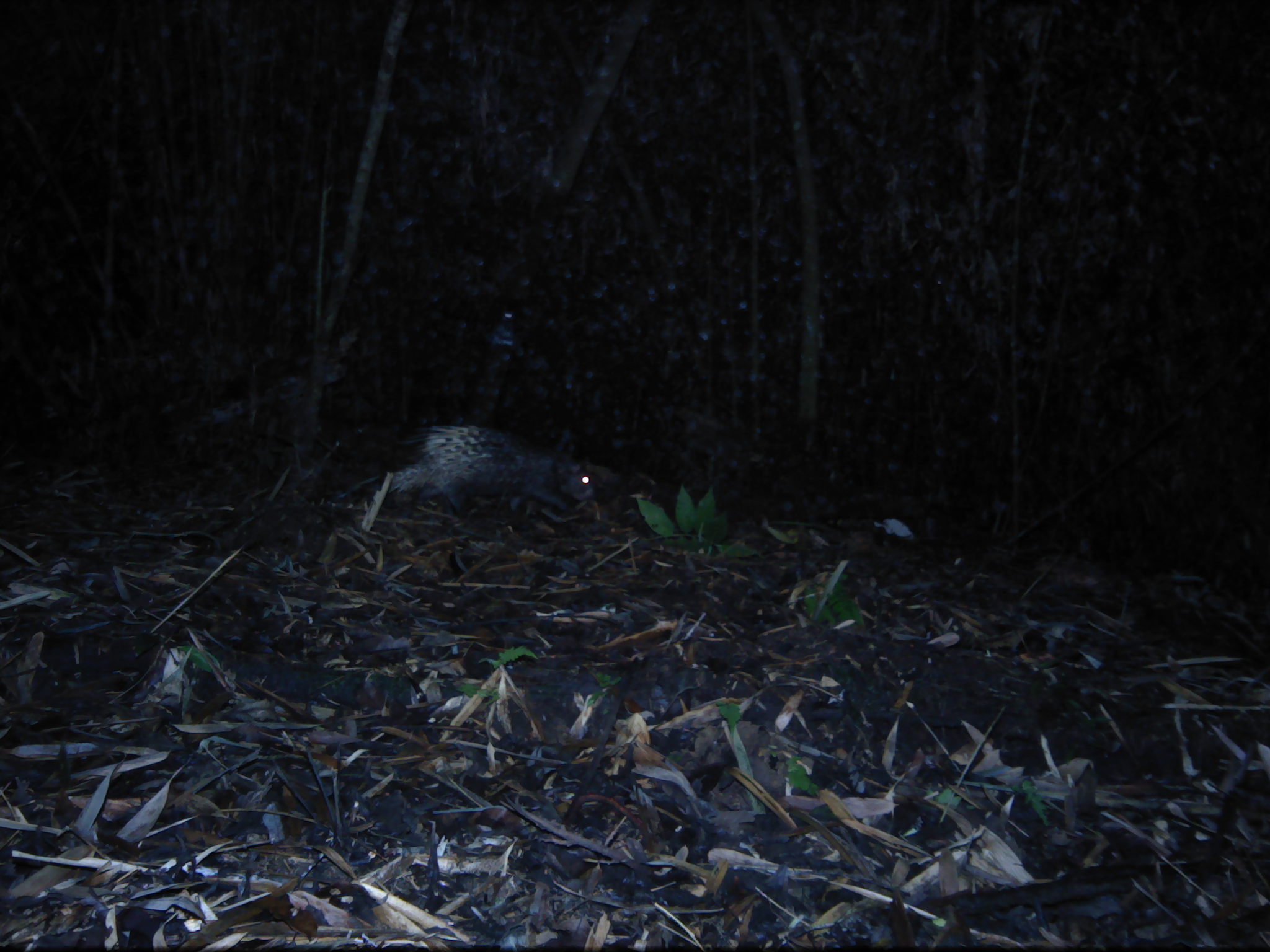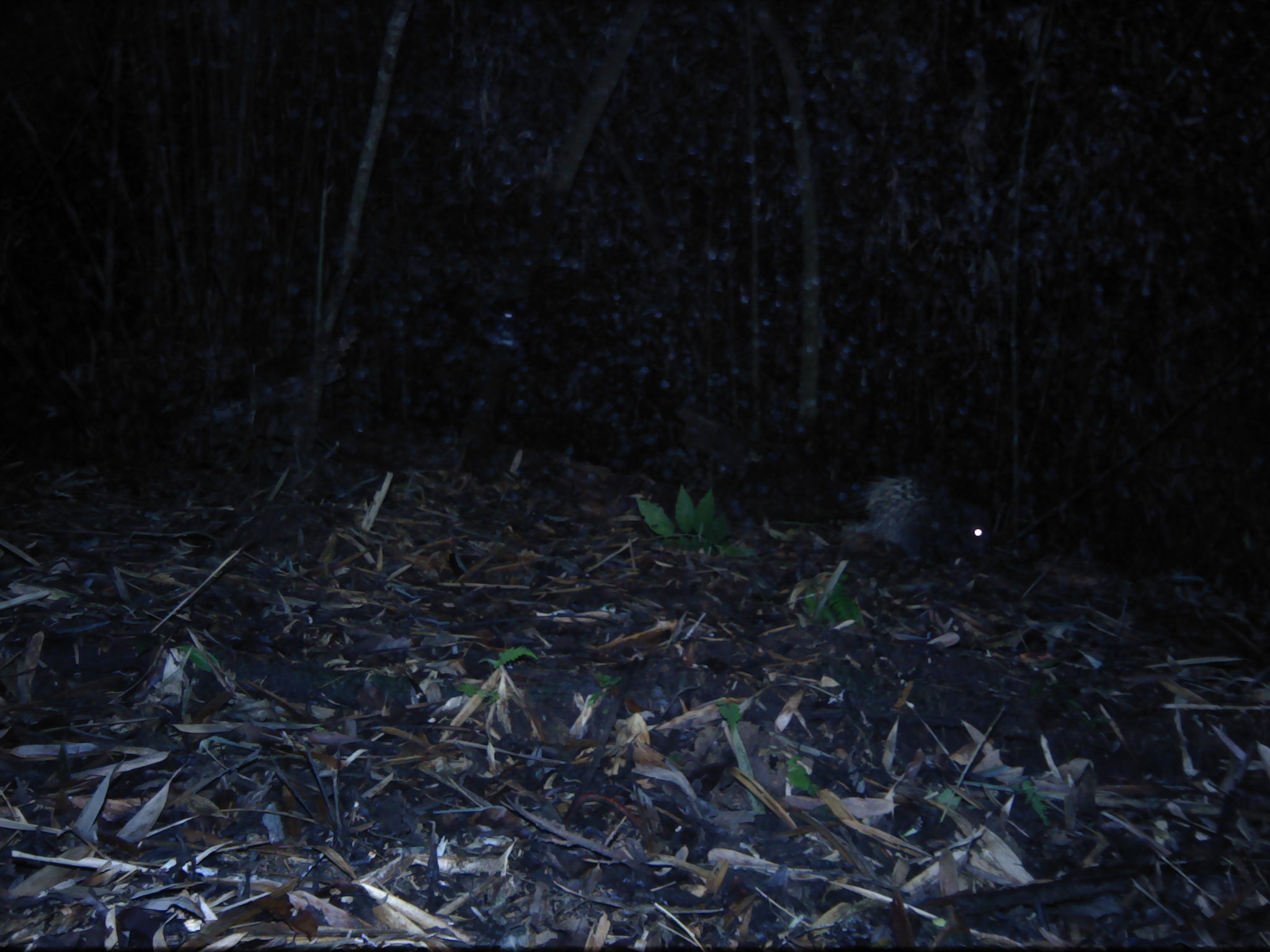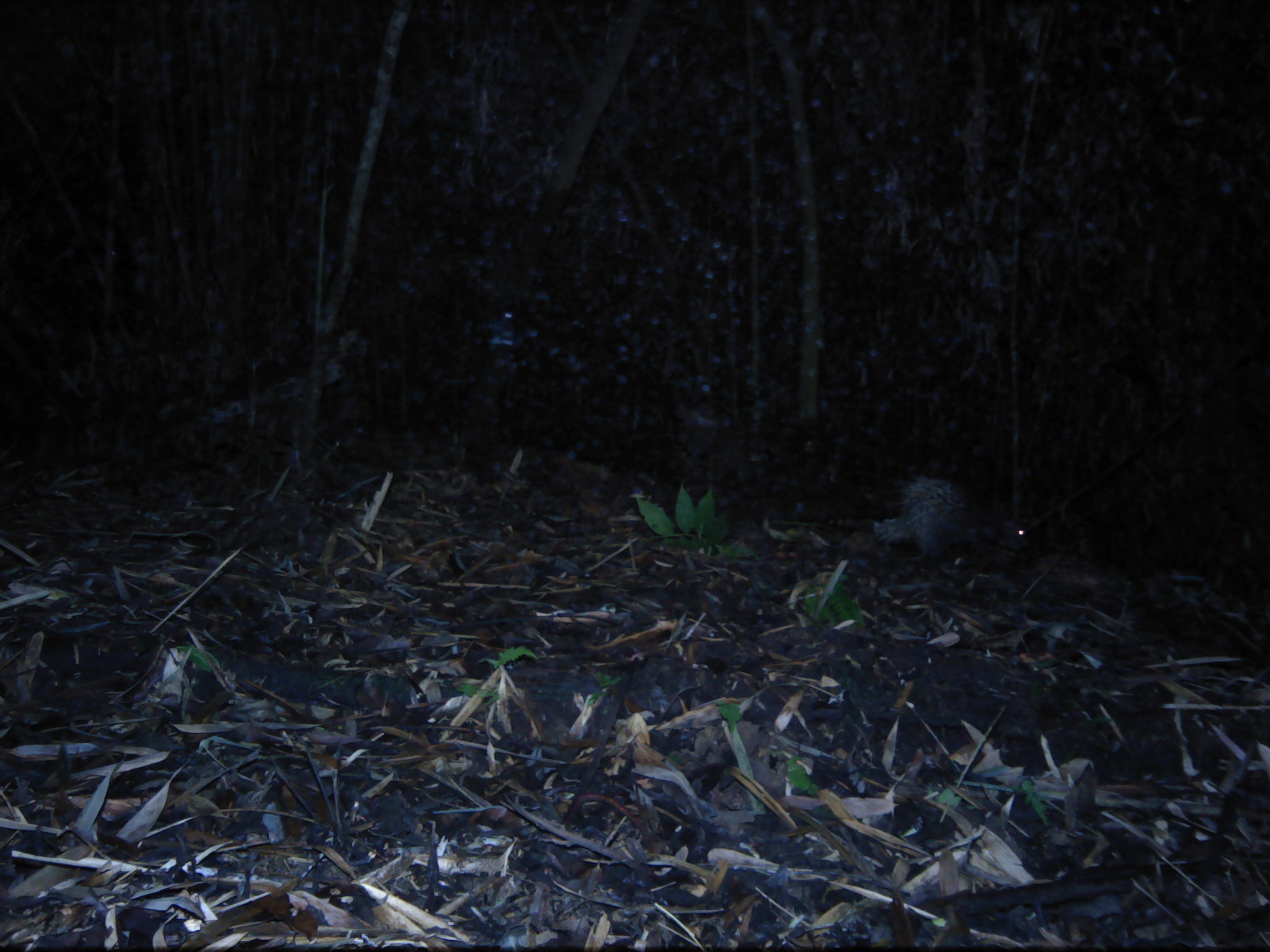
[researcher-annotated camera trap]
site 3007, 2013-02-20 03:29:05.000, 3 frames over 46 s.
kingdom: Animalia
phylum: Chordata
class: Mammalia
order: Rodentia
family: Hystricidae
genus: Hystrix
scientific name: Hystrix brachyura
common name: east asian porcupine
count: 1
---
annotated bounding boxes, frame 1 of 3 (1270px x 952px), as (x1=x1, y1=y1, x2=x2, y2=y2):
hystrix brachyura: (x1=343, y1=422, x2=618, y2=524)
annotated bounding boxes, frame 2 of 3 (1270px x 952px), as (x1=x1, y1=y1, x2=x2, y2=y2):
hystrix brachyura: (x1=838, y1=473, x2=992, y2=565)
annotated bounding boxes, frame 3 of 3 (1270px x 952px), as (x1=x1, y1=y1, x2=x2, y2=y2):
hystrix brachyura: (x1=875, y1=478, x2=1033, y2=575)